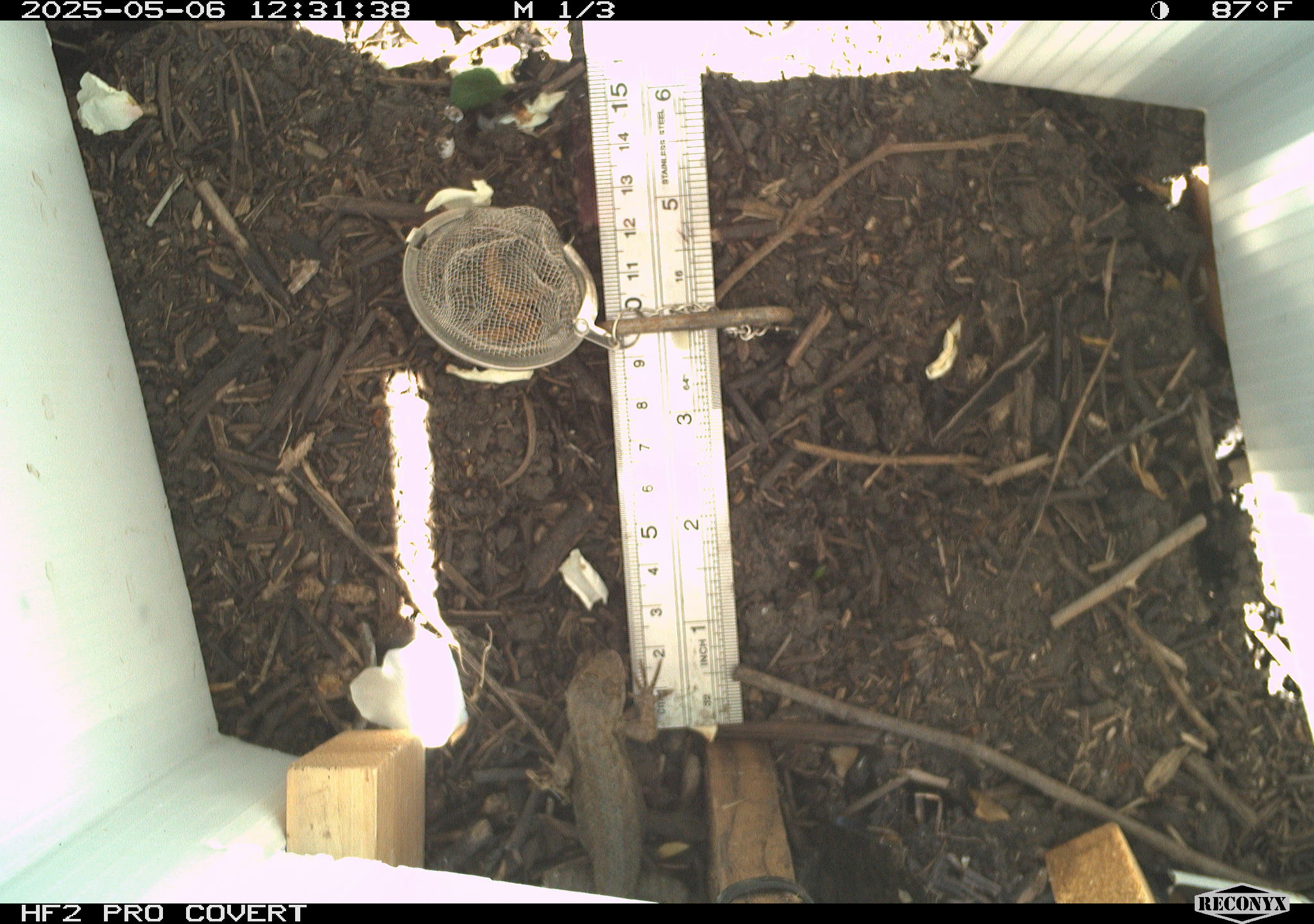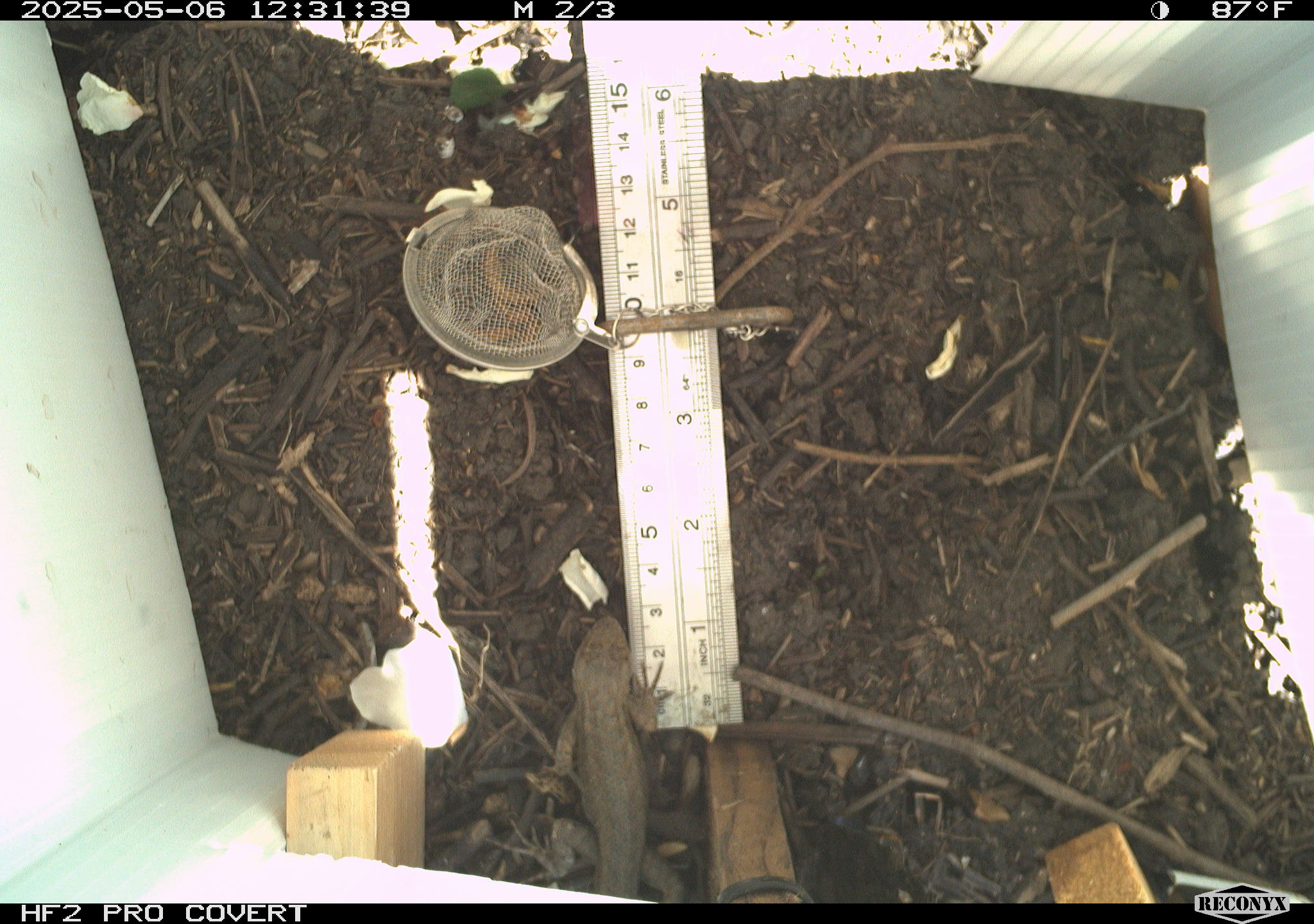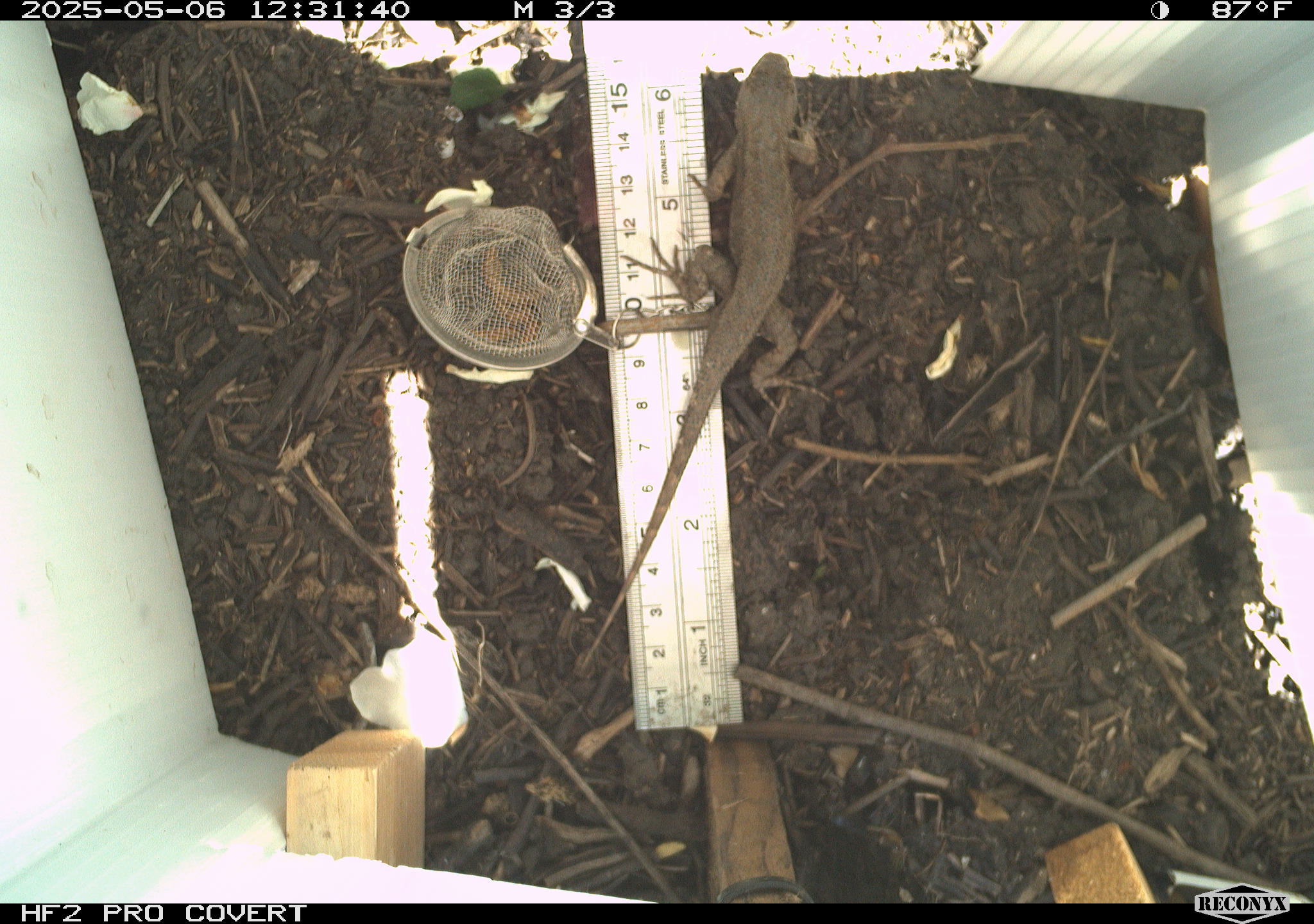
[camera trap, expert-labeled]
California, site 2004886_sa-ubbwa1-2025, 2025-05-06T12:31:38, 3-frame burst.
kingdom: Animalia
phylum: Chordata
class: Reptilia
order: Squamata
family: Phrynosomatidae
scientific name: Phrynosomatidae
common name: north american spiny lizards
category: sceloporus/uta species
Sceloporus/uta species (north american spiny lizards) (Phrynosomatidae).